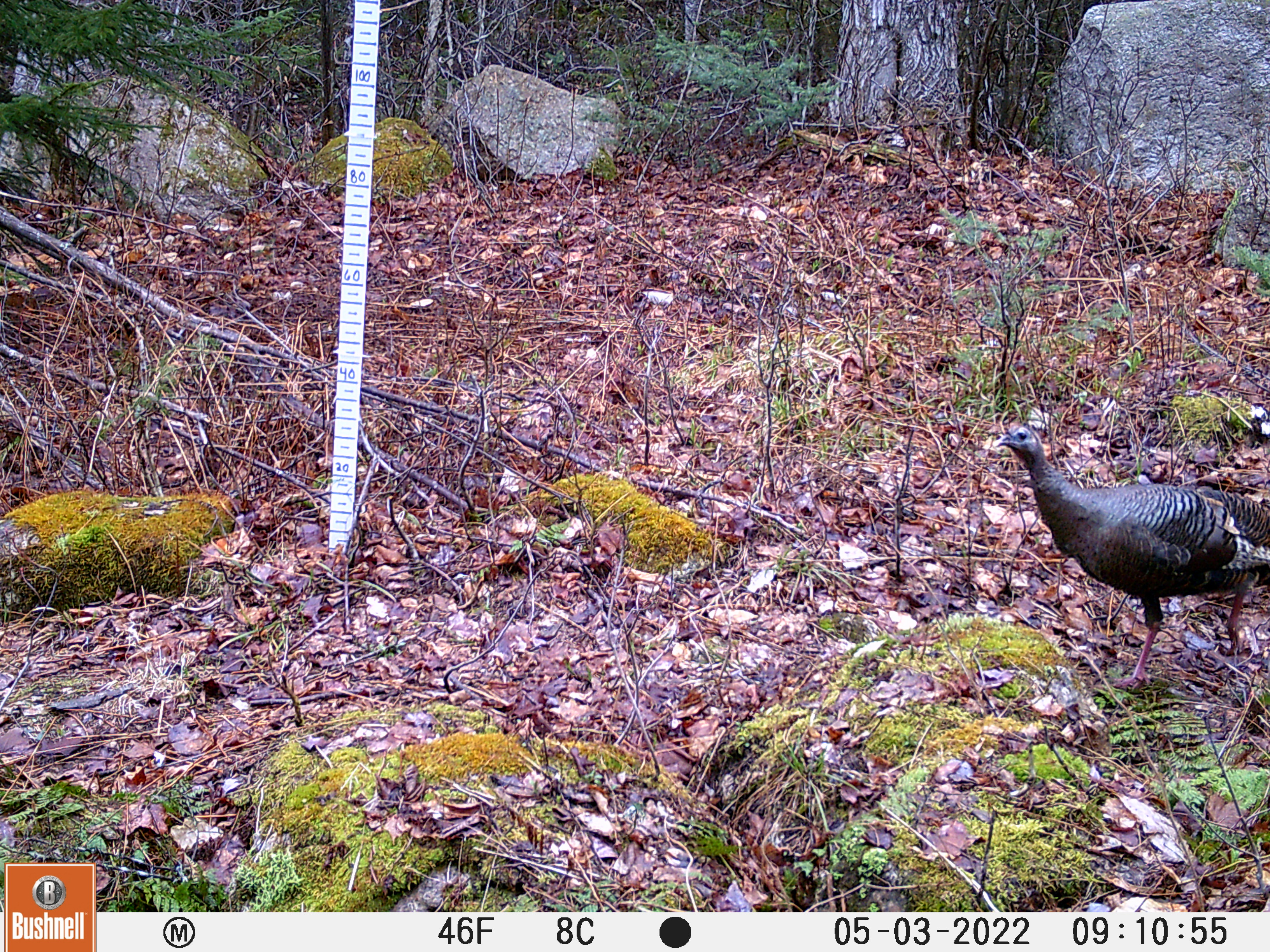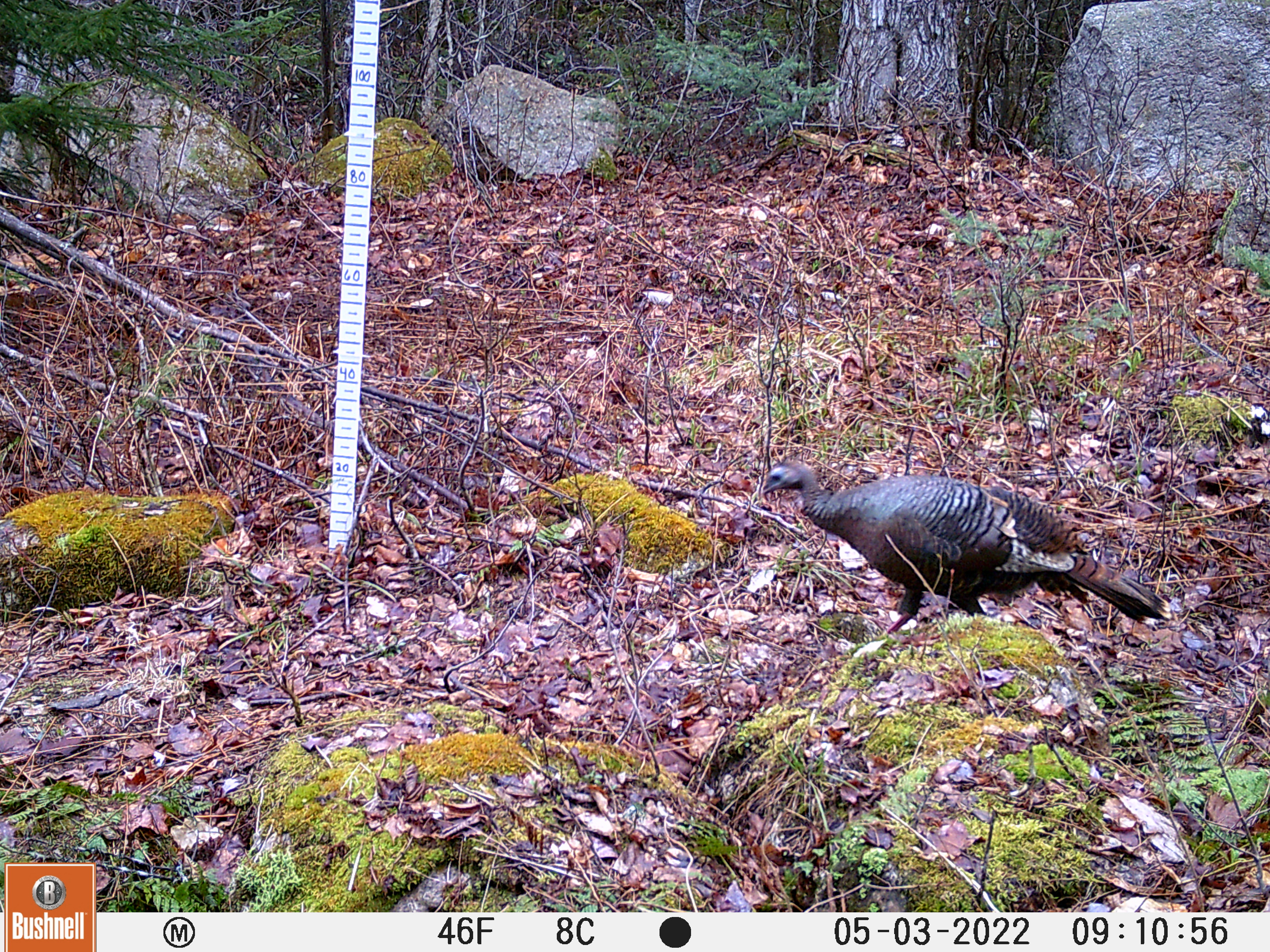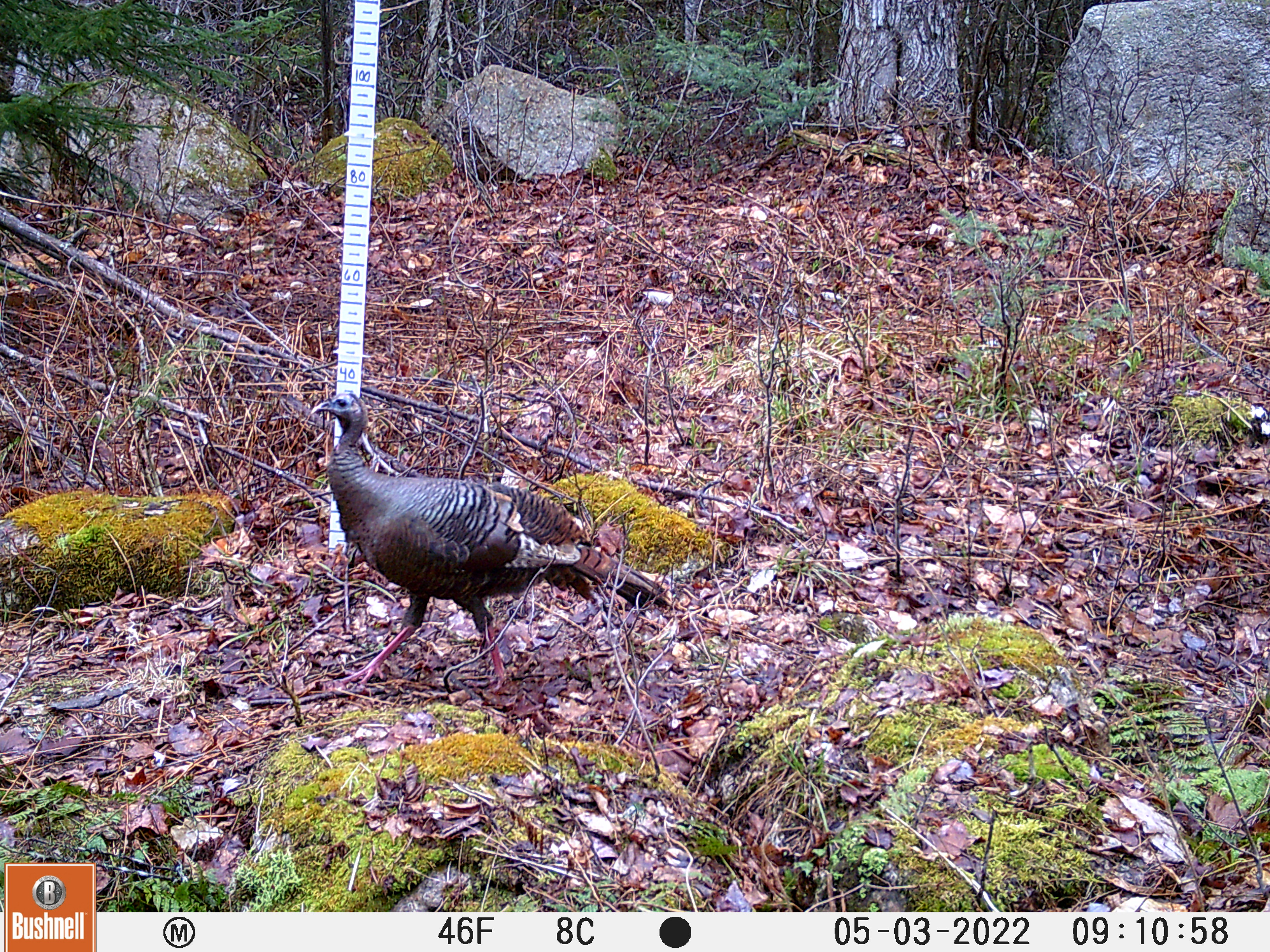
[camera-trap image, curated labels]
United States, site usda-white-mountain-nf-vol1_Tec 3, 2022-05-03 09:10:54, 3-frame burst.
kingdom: Animalia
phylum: Chordata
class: Aves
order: Galliformes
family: Phasianidae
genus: Meleagris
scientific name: Meleagris gallopavo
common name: wild turkey